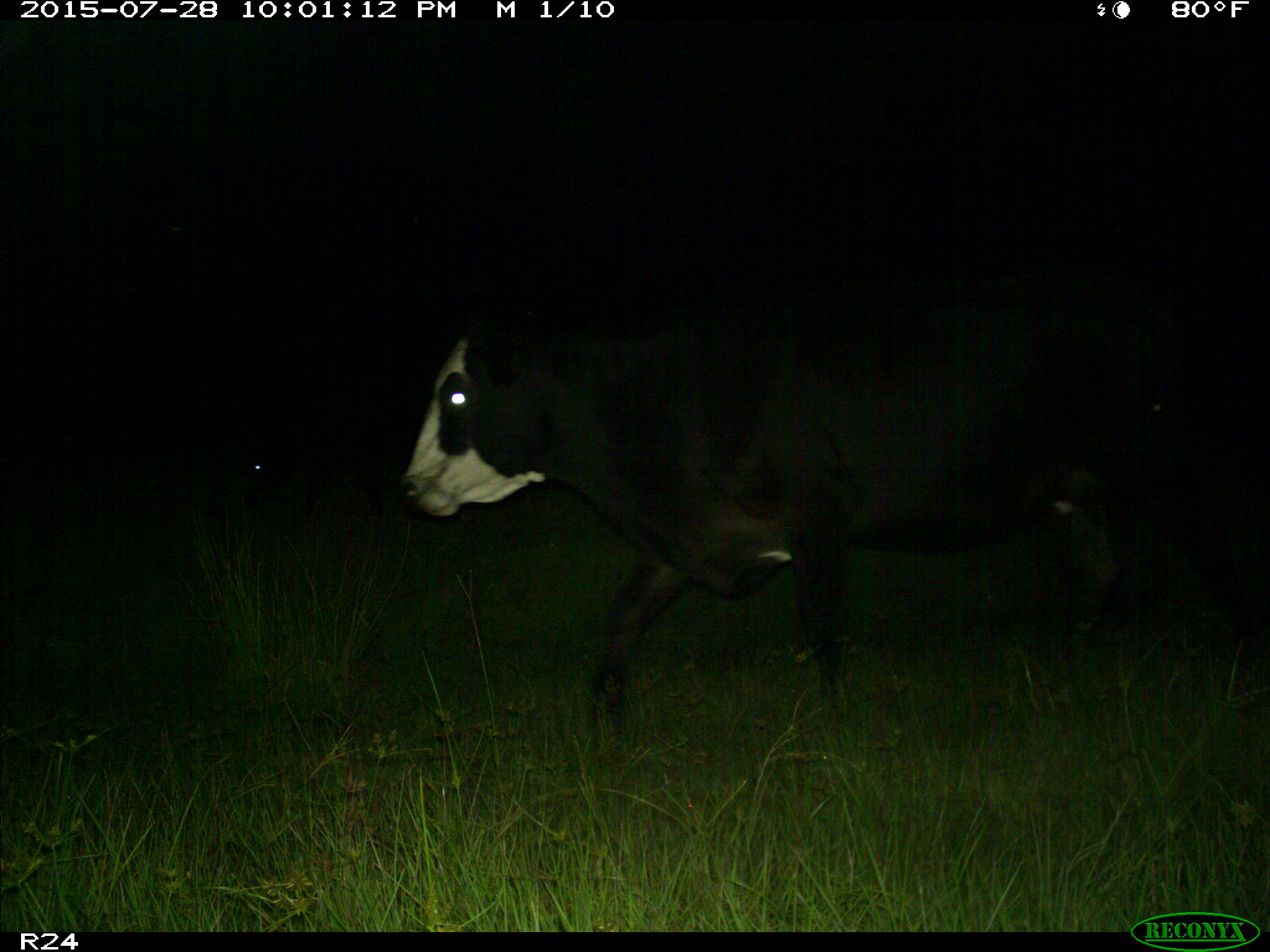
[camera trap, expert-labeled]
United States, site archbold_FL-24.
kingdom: Animalia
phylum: Chordata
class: Mammalia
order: Artiodactyla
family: Bovidae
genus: Bos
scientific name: Bos taurus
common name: domestic cow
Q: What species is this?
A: Bos taurus (domestic cow).